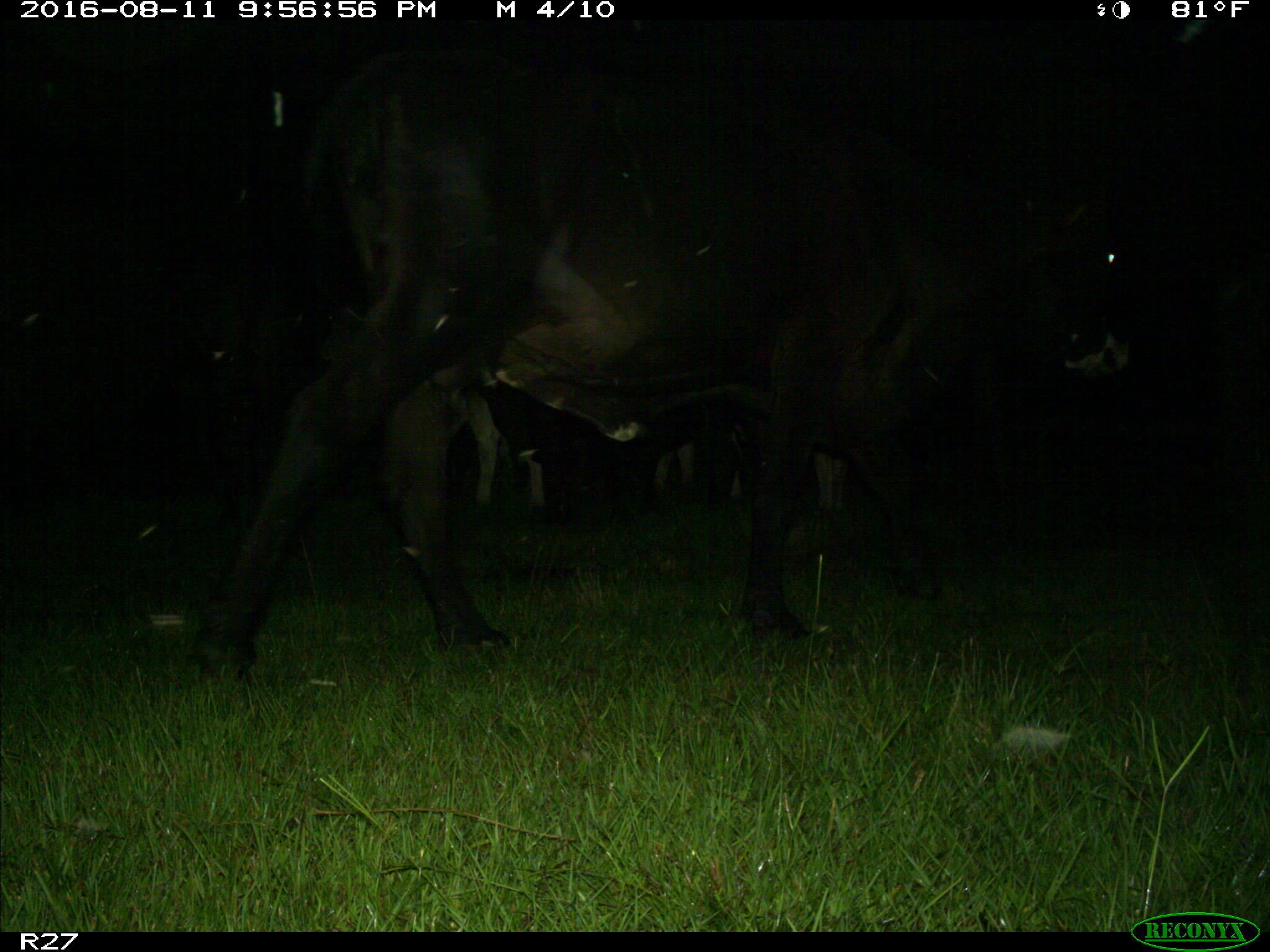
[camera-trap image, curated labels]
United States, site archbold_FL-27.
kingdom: Animalia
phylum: Chordata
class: Mammalia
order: Artiodactyla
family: Bovidae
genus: Bos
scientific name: Bos taurus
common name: domestic cow